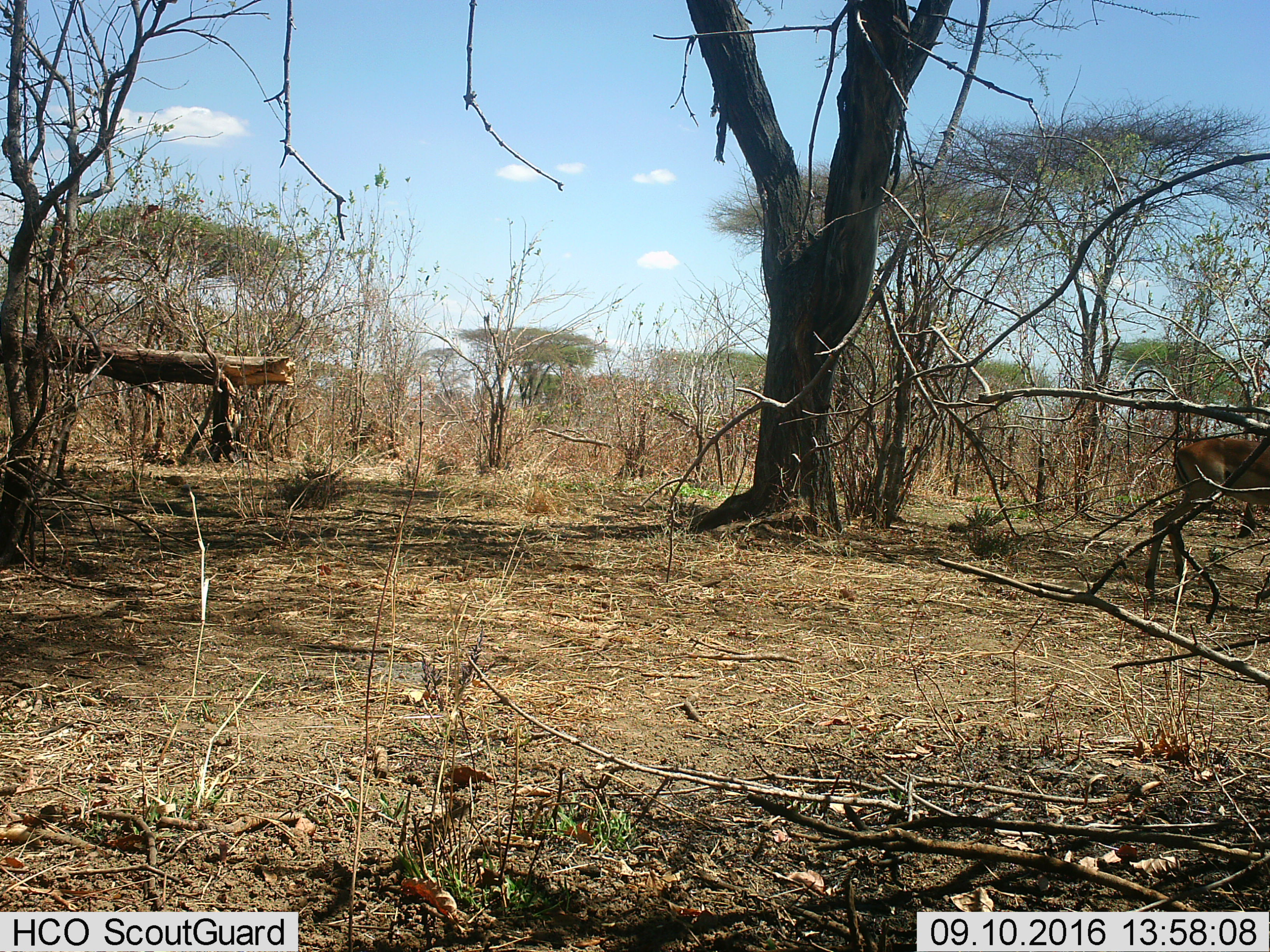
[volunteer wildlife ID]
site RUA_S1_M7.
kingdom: Animalia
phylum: Chordata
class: Mammalia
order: Artiodactyla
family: Bovidae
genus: Aepyceros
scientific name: Aepyceros melampus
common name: impala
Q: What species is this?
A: Impala (Aepyceros melampus).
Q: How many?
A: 1.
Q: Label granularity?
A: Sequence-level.